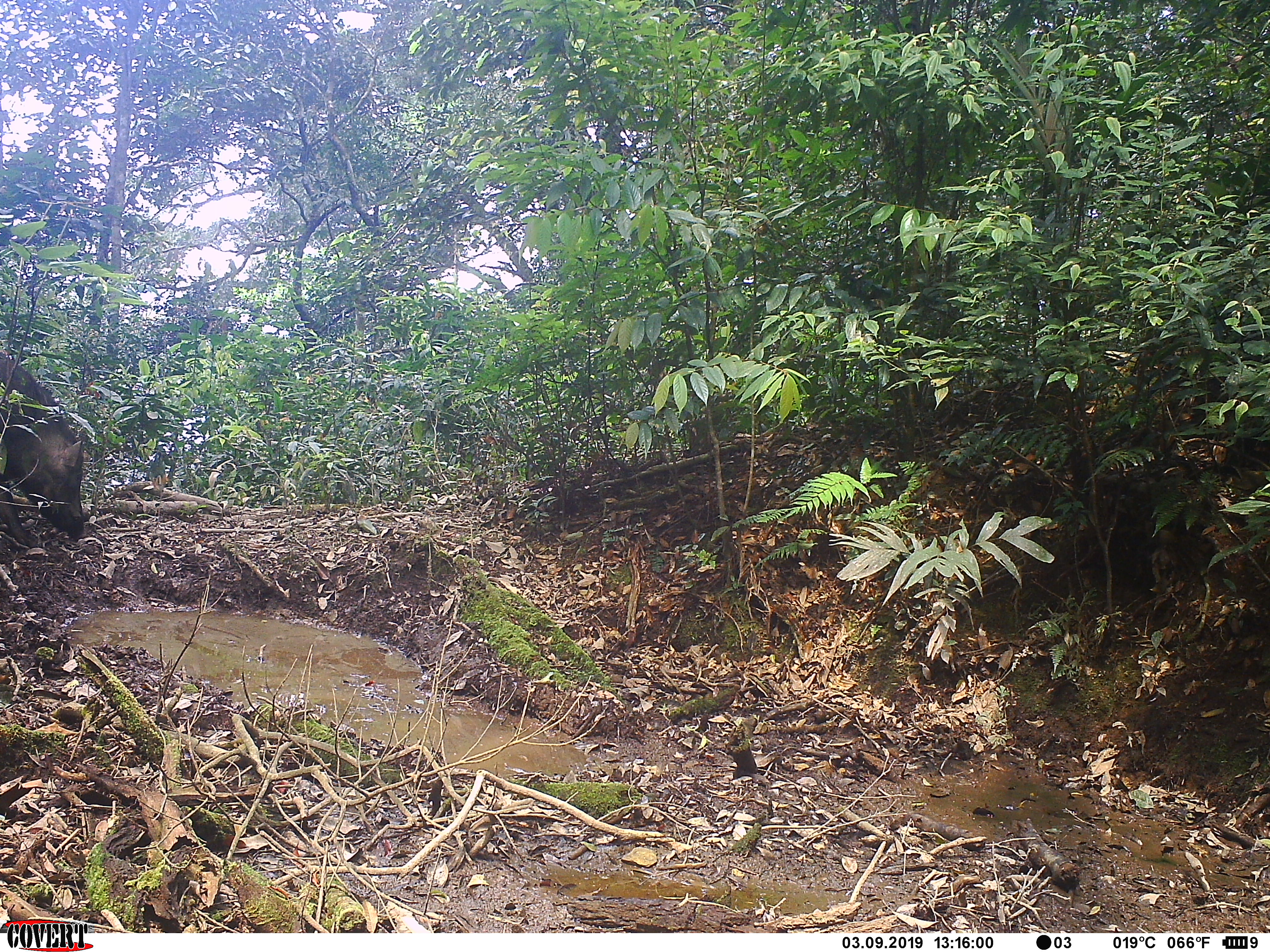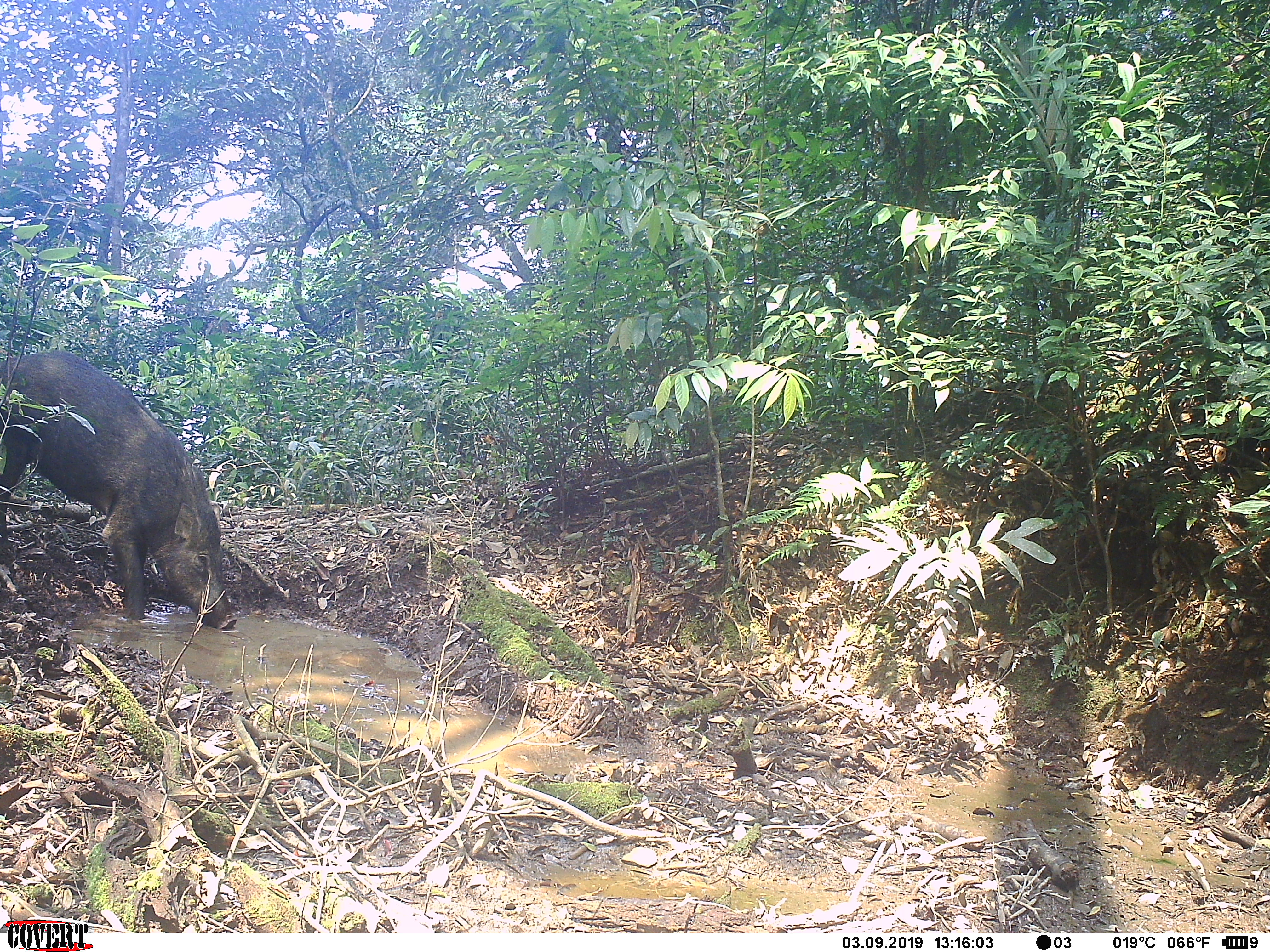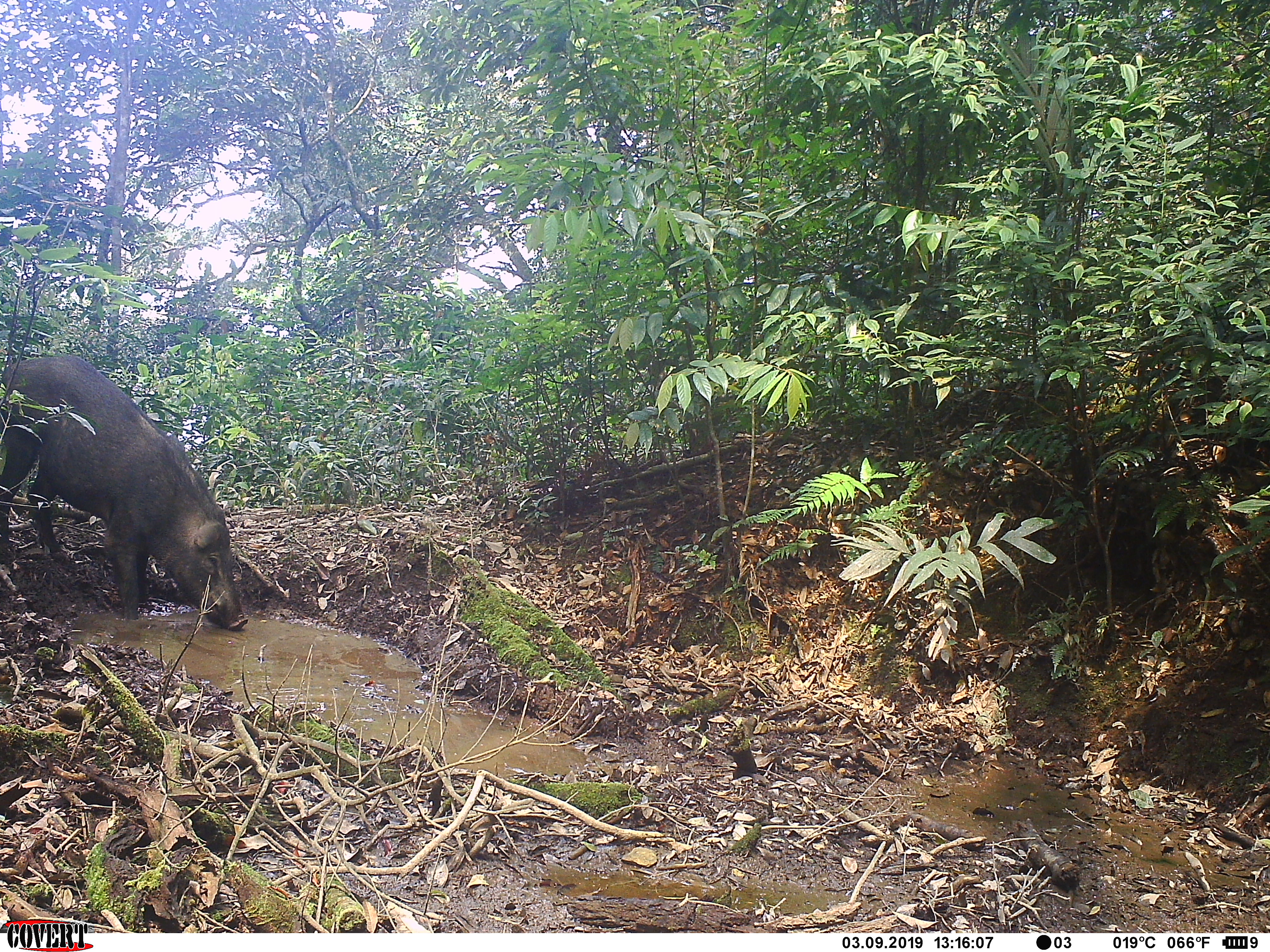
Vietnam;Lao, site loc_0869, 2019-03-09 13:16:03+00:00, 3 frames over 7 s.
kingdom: Animalia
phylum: Chordata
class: Mammalia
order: Artiodactyla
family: Suidae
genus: Sus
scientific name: Sus scrofa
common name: eurasian wild pig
Eurasian wild pig (Sus scrofa). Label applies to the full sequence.